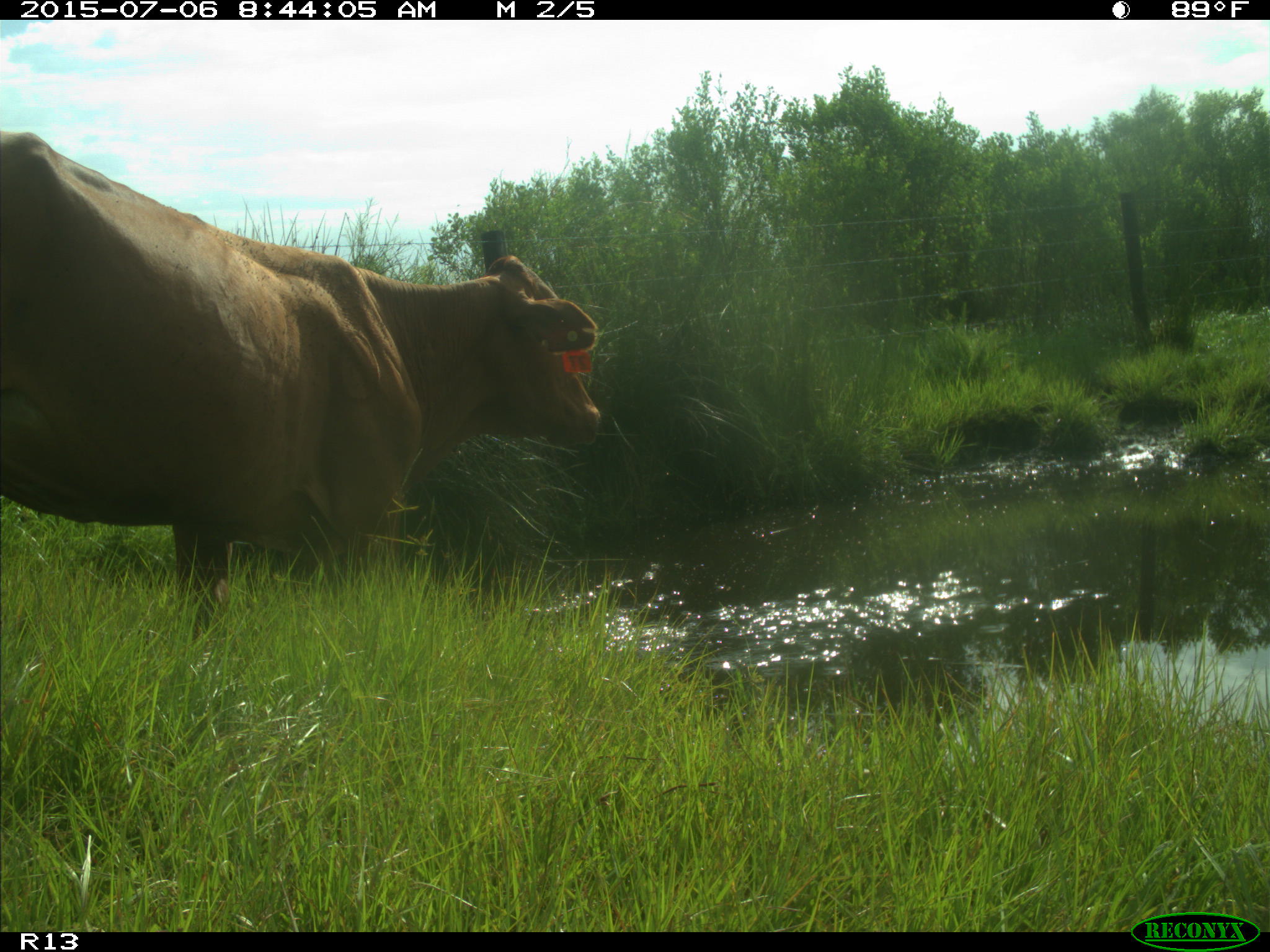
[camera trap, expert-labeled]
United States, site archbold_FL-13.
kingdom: Animalia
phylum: Chordata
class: Mammalia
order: Artiodactyla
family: Bovidae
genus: Bos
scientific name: Bos taurus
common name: domestic cow